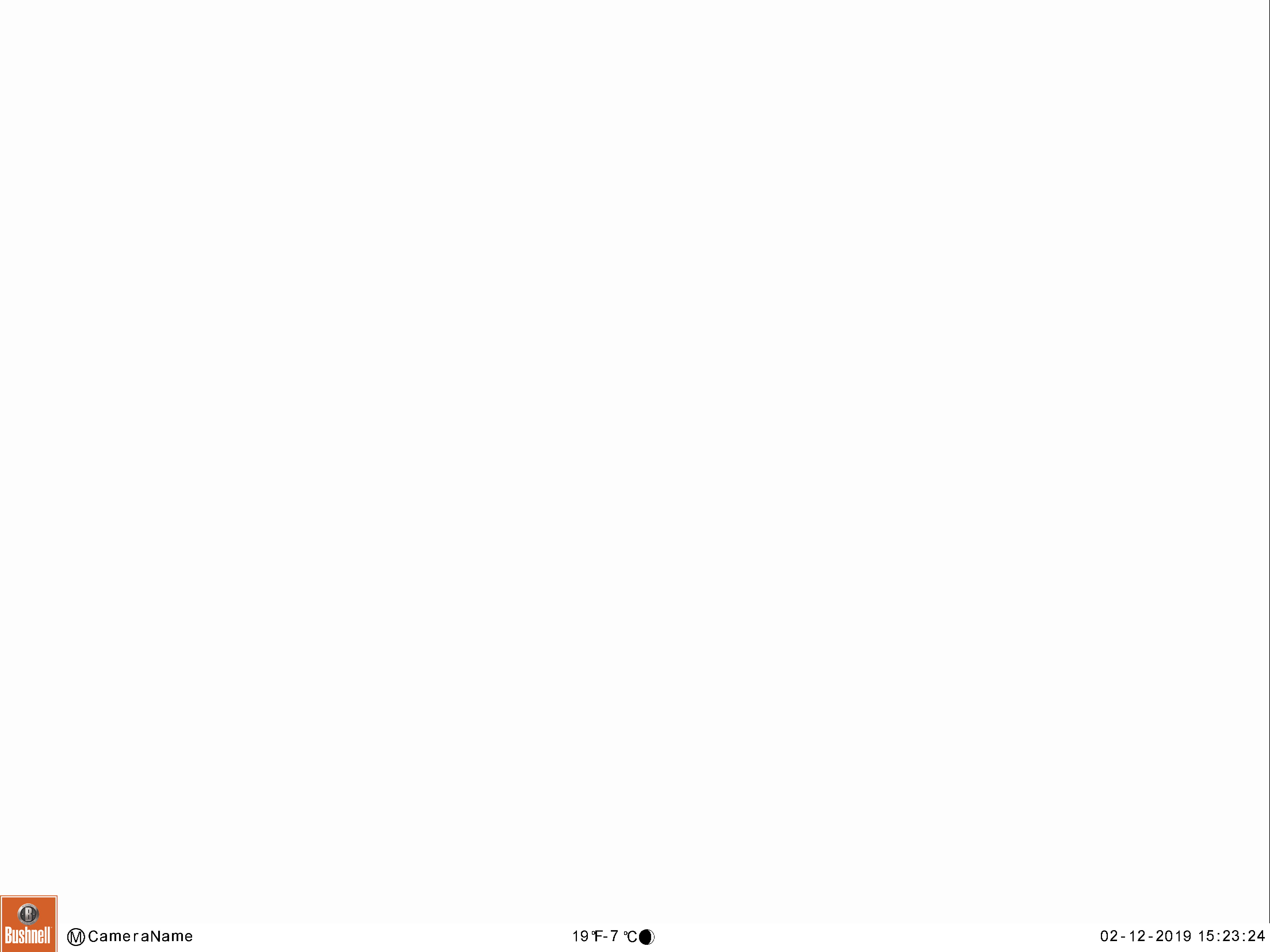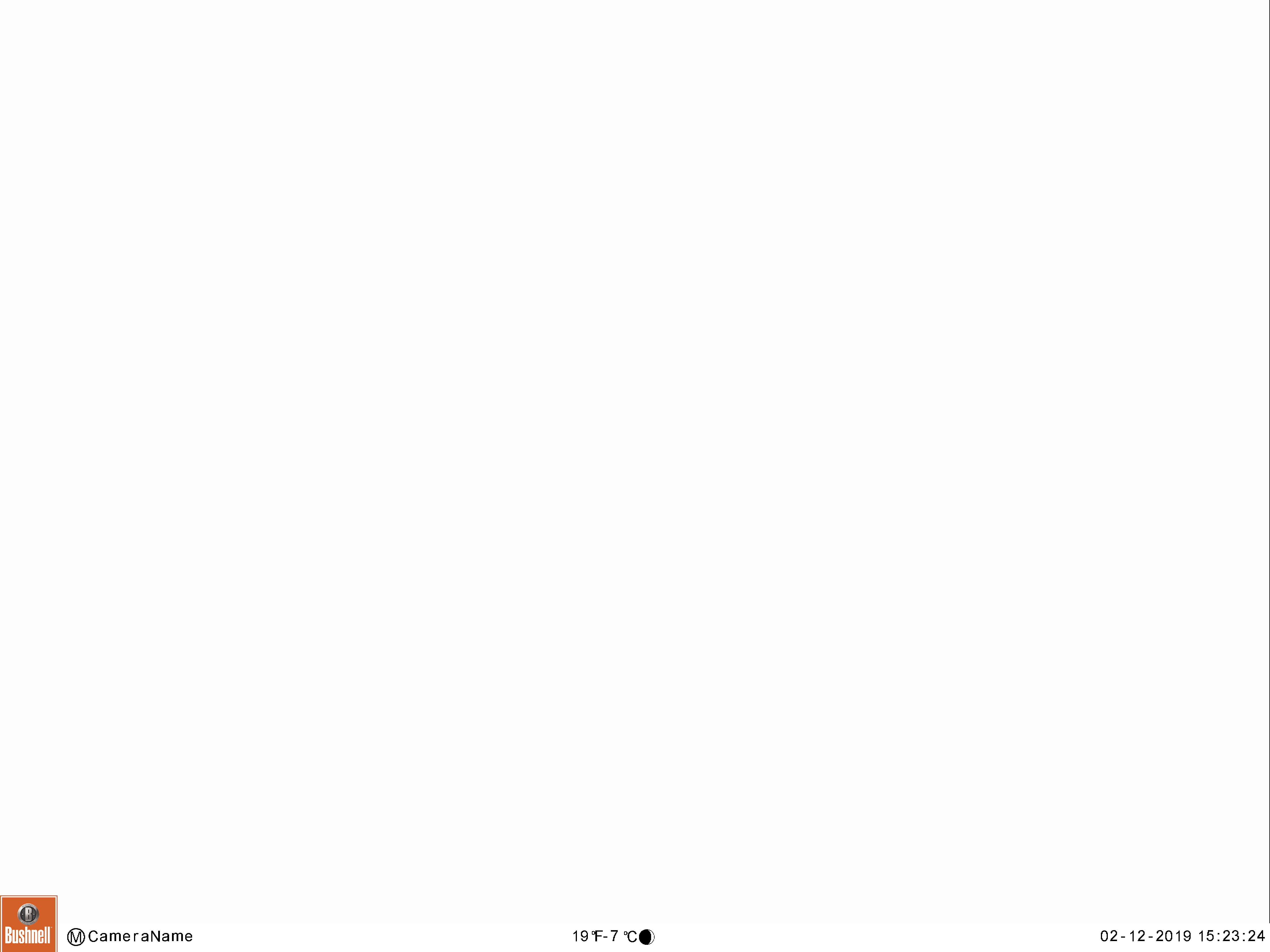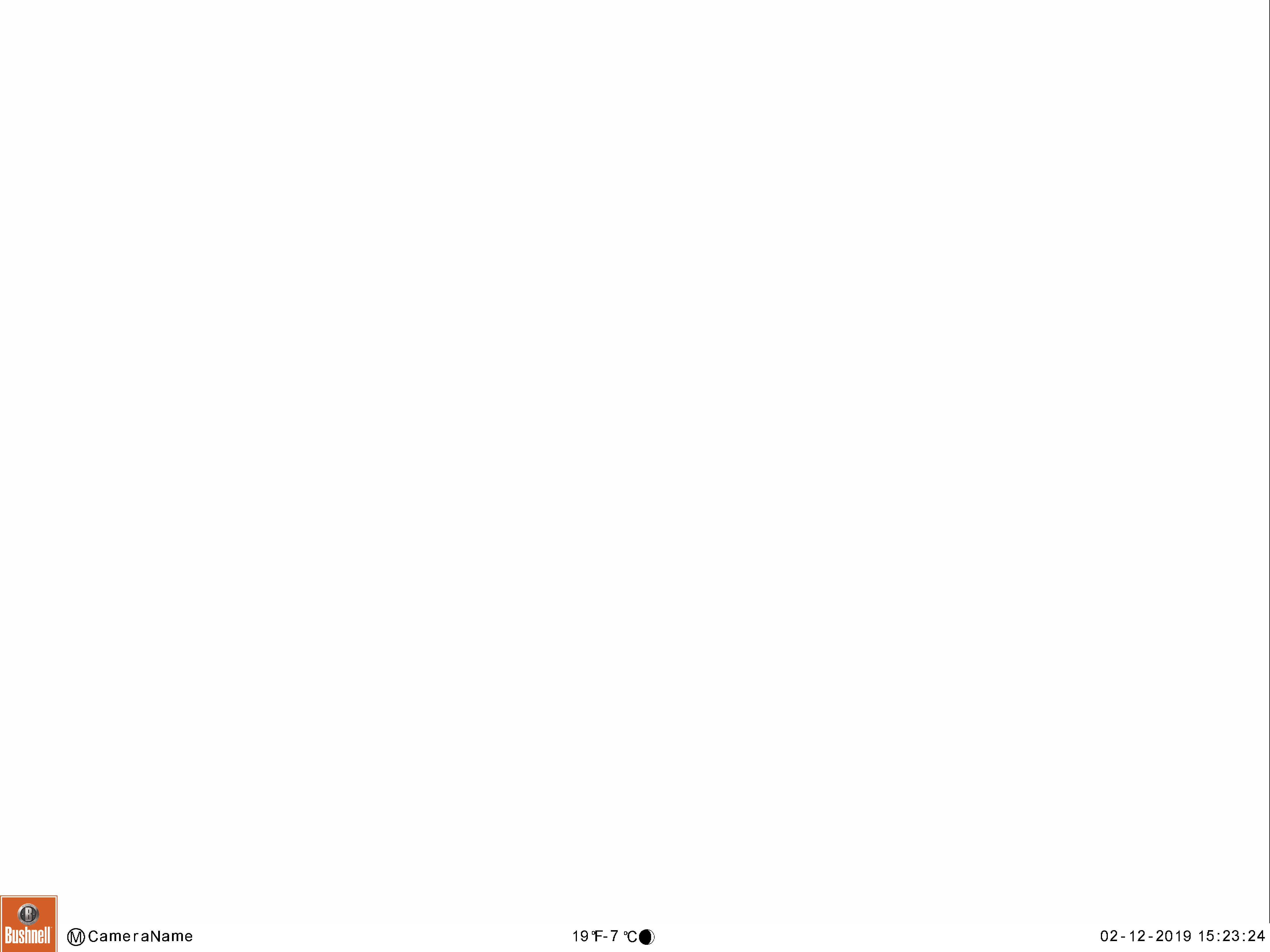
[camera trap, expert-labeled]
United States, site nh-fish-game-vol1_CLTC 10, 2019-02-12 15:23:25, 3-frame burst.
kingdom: Animalia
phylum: Chordata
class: Mammalia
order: Artiodactyla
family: Cervidae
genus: Alces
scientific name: Alces alces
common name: moose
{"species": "moose (Alces alces)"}